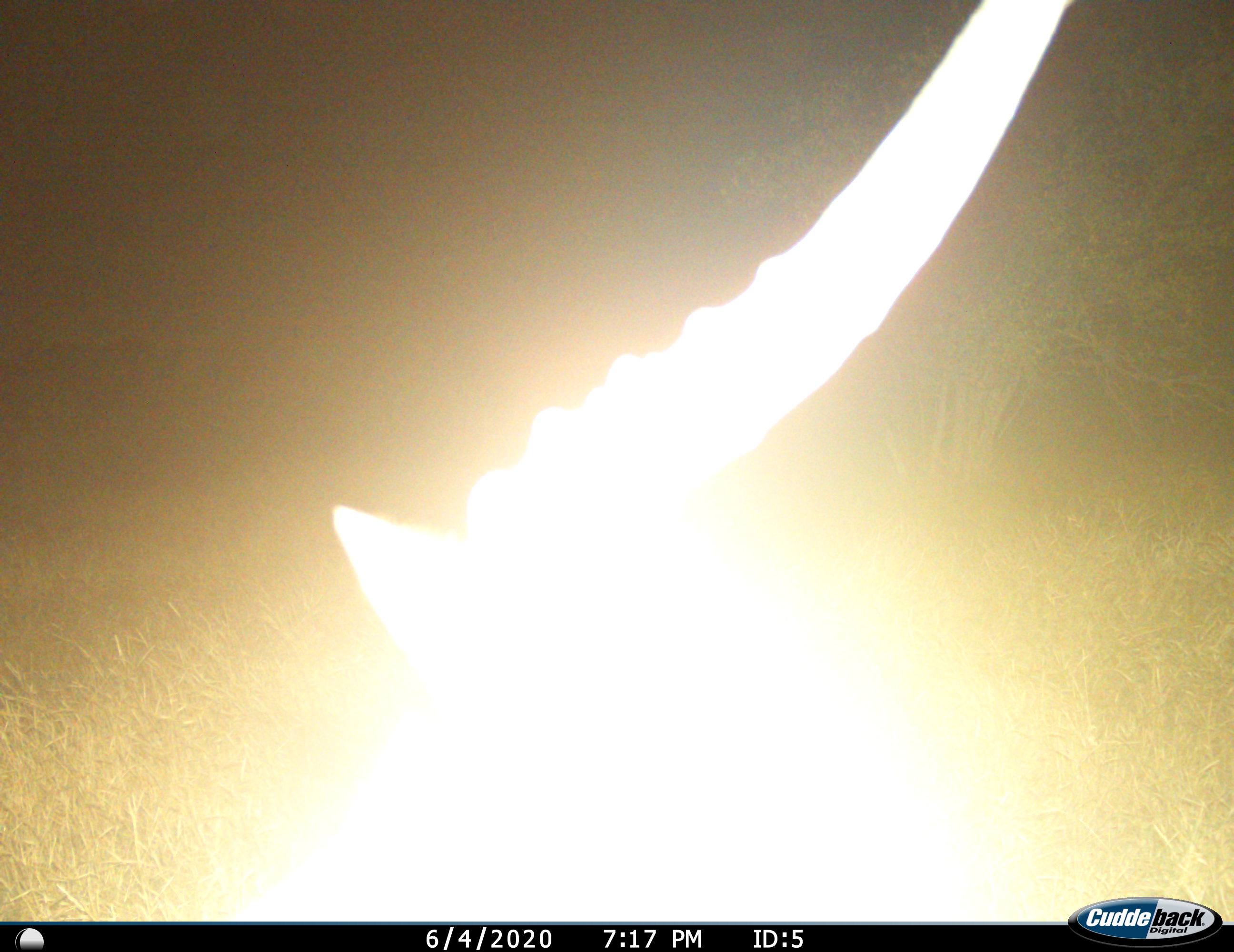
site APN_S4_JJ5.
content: unidentified animal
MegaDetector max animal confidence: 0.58